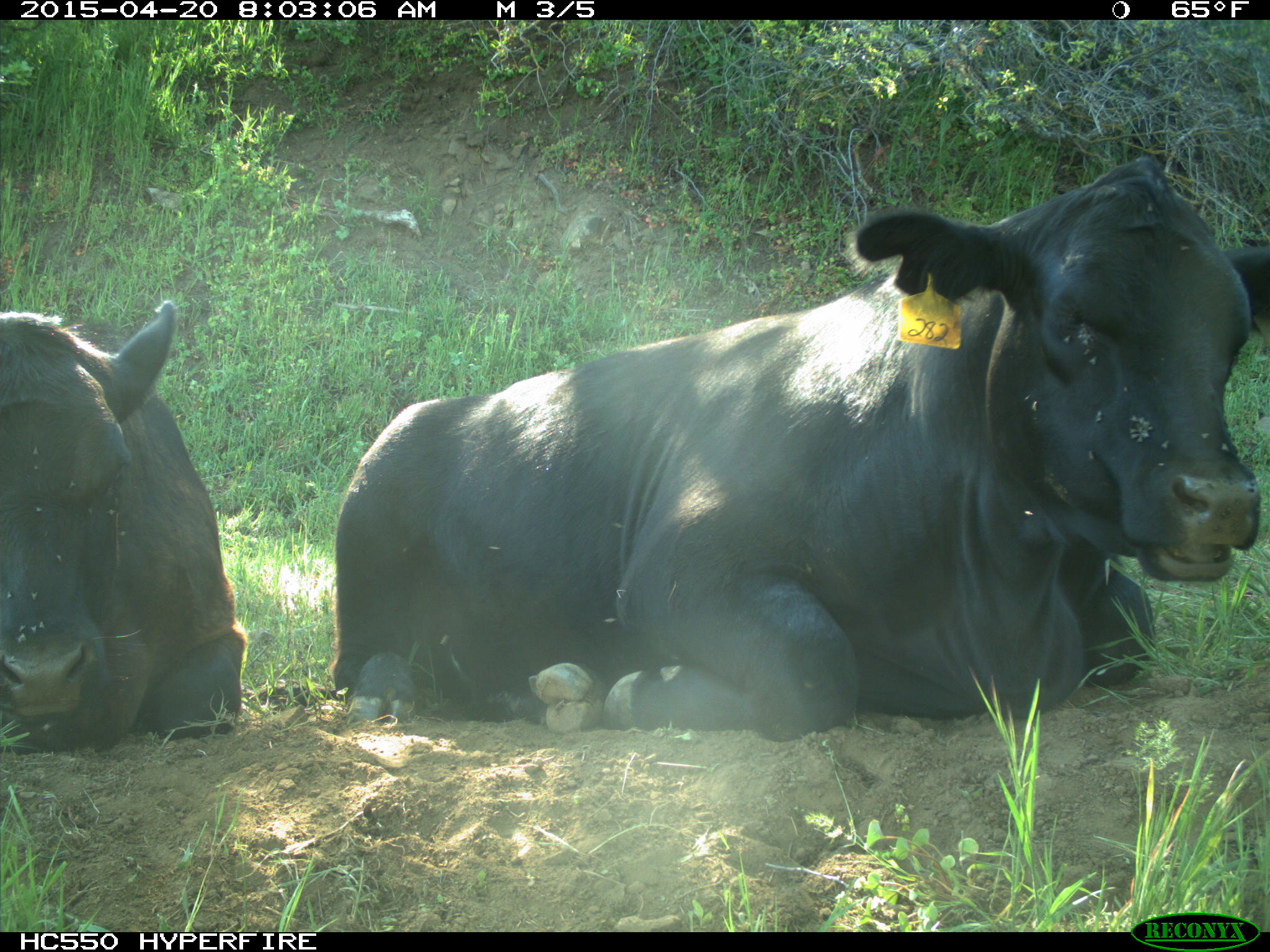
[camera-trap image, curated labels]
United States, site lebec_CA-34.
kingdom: Animalia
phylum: Chordata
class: Mammalia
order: Artiodactyla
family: Bovidae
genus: Bos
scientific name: Bos taurus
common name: domestic cow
Bos taurus (domestic cow).